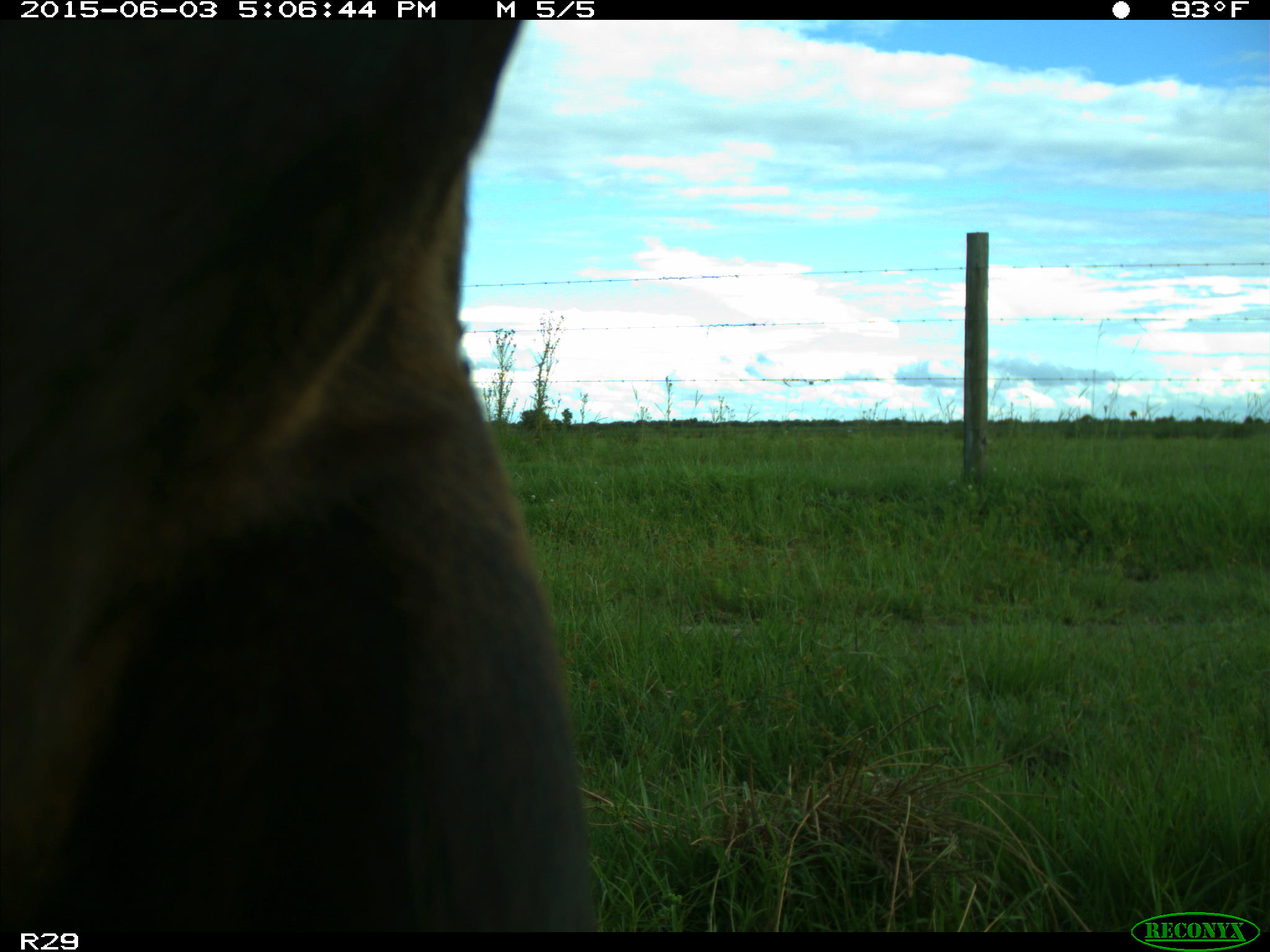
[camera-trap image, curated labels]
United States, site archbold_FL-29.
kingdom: Animalia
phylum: Chordata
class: Mammalia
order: Artiodactyla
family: Bovidae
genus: Bos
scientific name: Bos taurus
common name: domestic cow